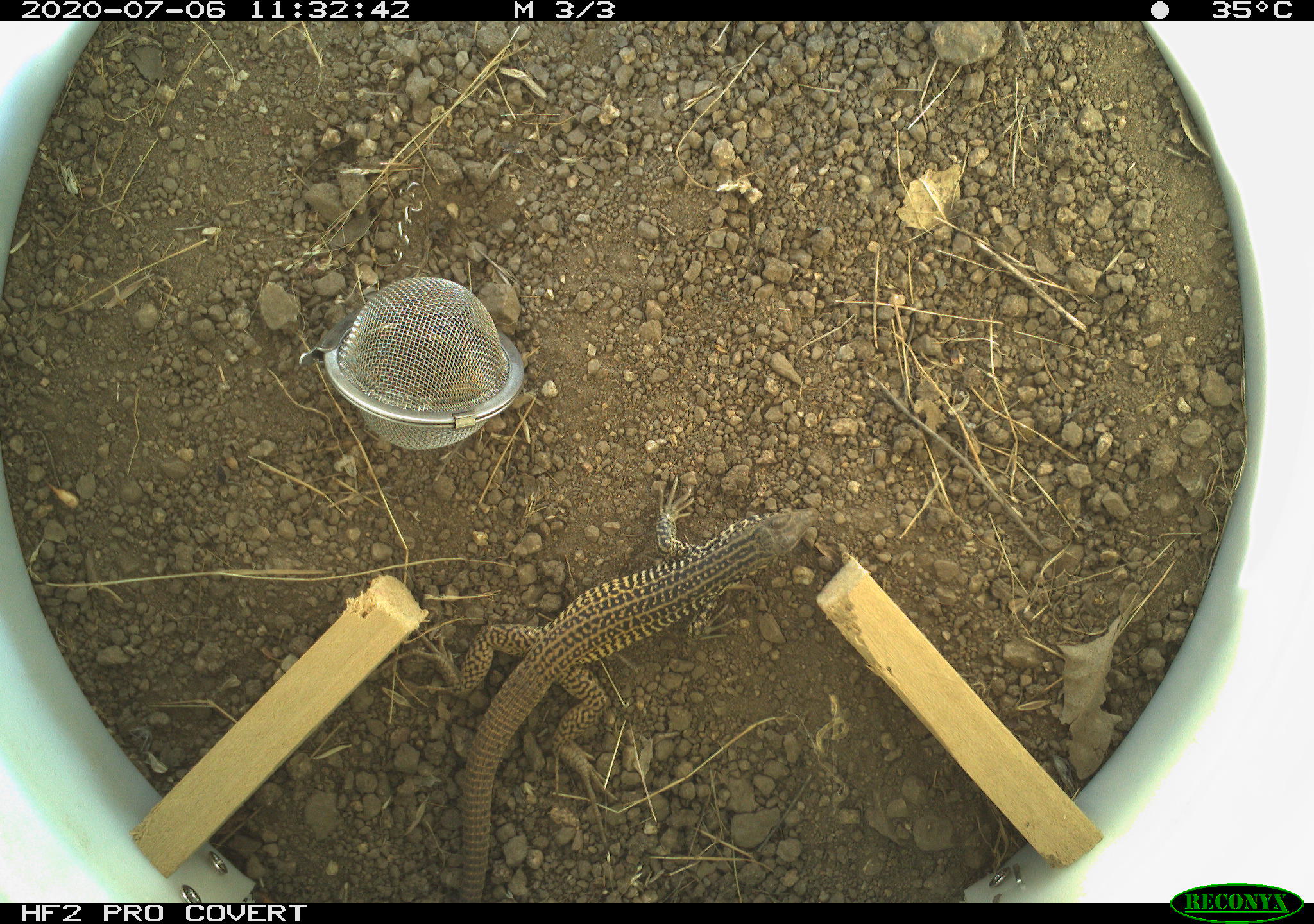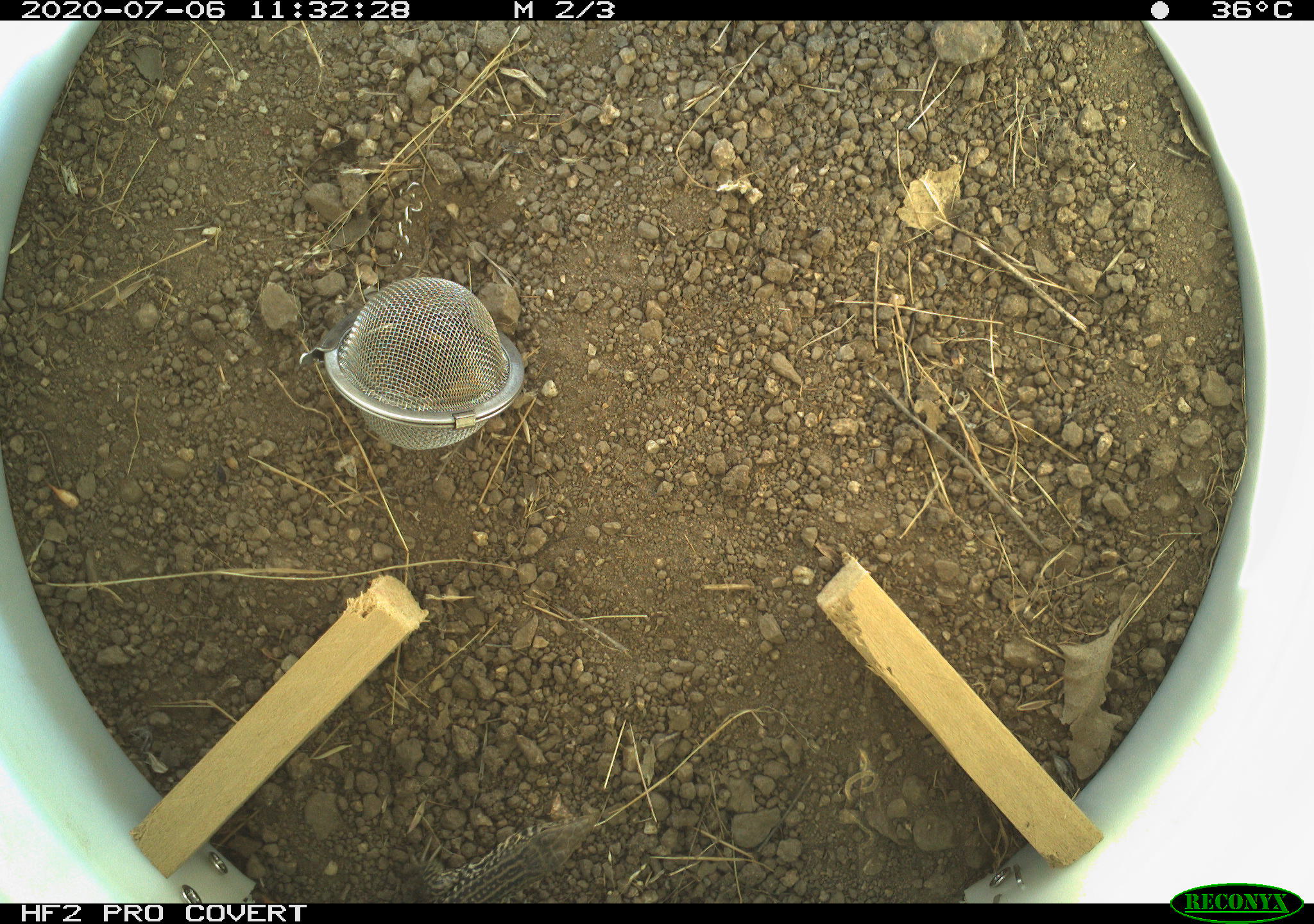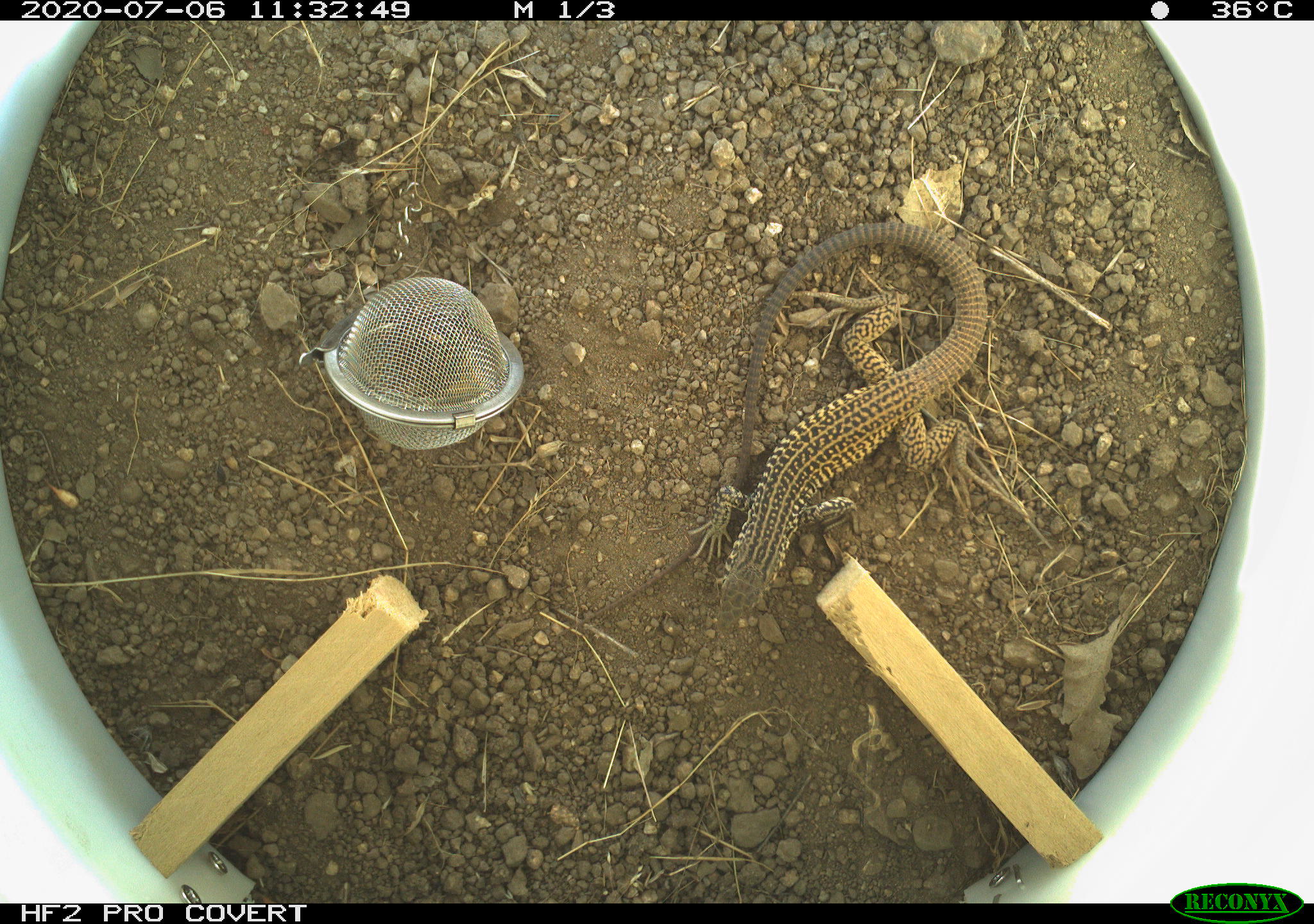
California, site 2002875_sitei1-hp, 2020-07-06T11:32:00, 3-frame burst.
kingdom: Animalia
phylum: Chordata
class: Reptilia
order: Squamata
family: Teiidae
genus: Aspidoscelis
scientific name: Aspidoscelis tigris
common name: western whiptail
Western whiptail (Aspidoscelis tigris).